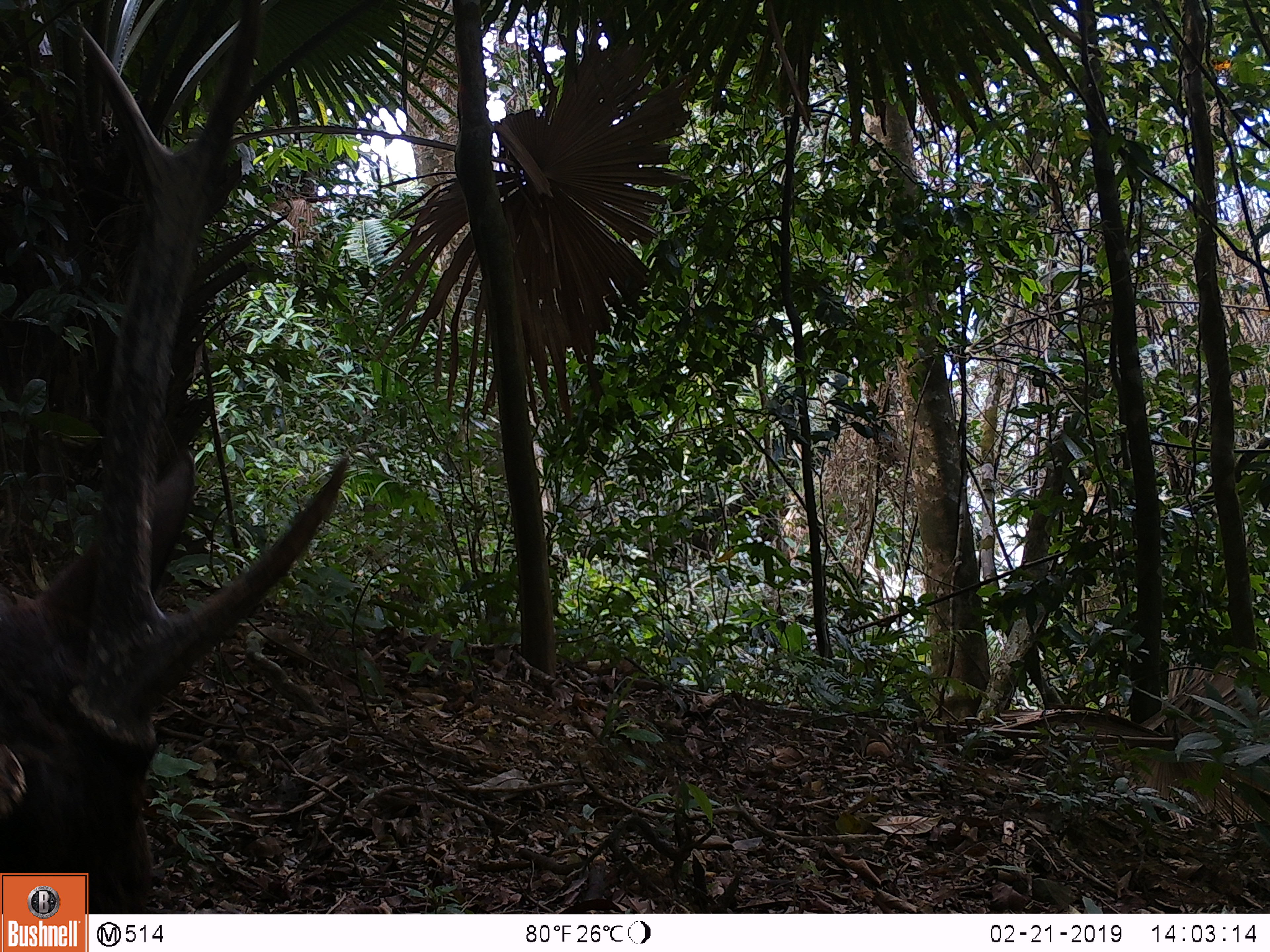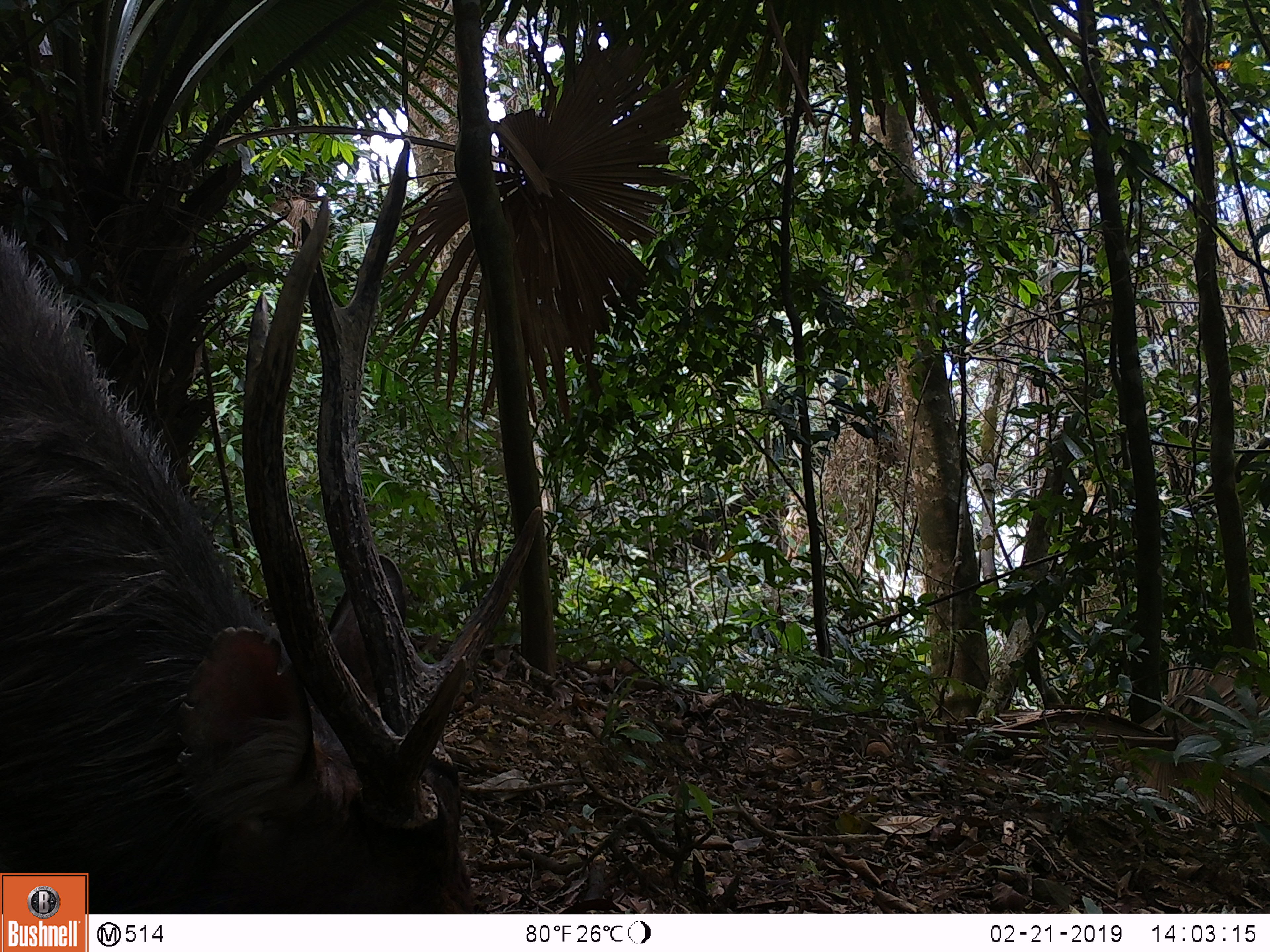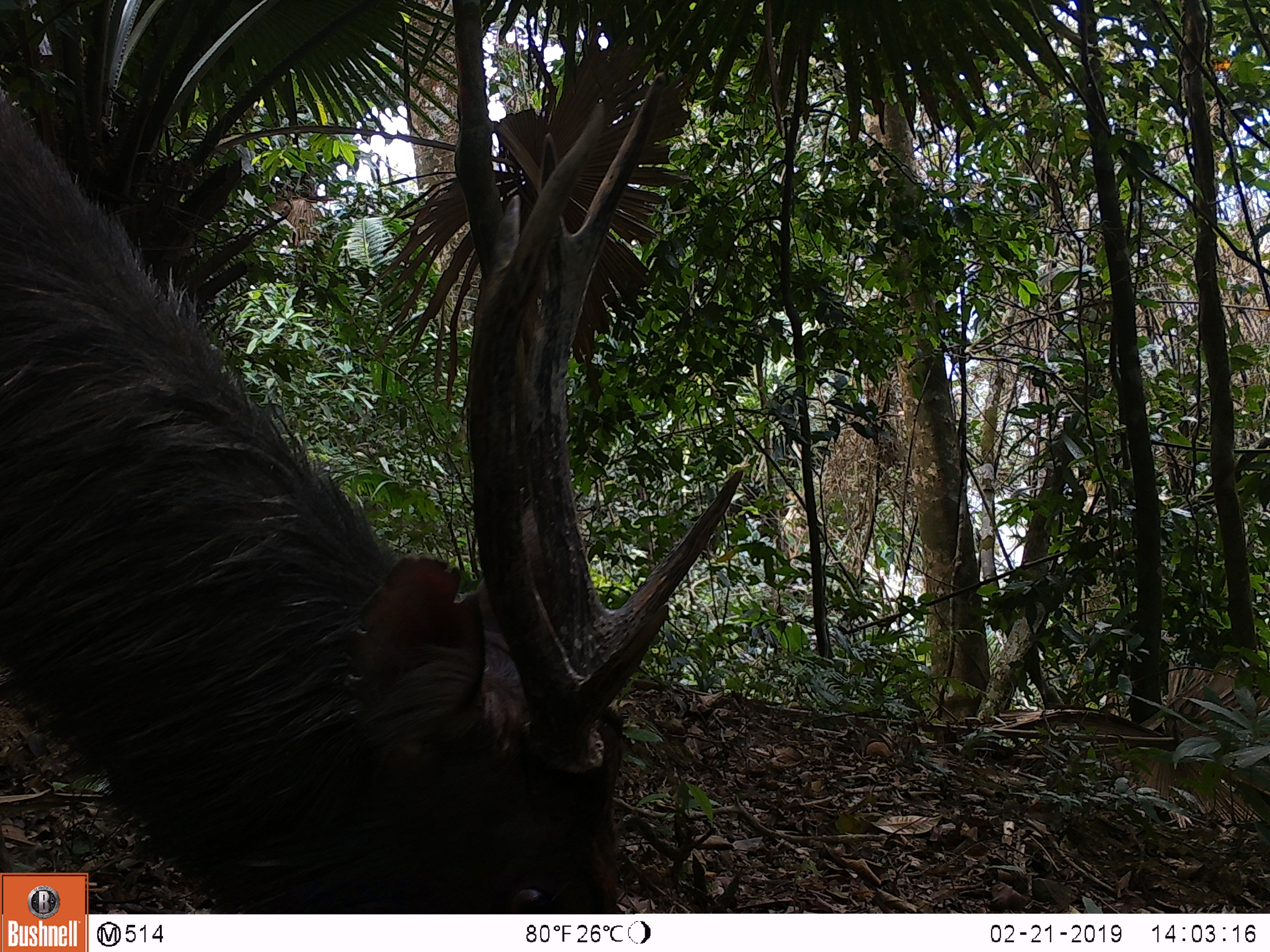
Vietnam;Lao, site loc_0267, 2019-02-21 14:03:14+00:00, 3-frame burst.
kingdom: Animalia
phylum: Chordata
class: Mammalia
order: Artiodactyla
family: Cervidae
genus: Rusa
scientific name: Rusa unicolor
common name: sambar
Sambar (Rusa unicolor). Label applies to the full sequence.